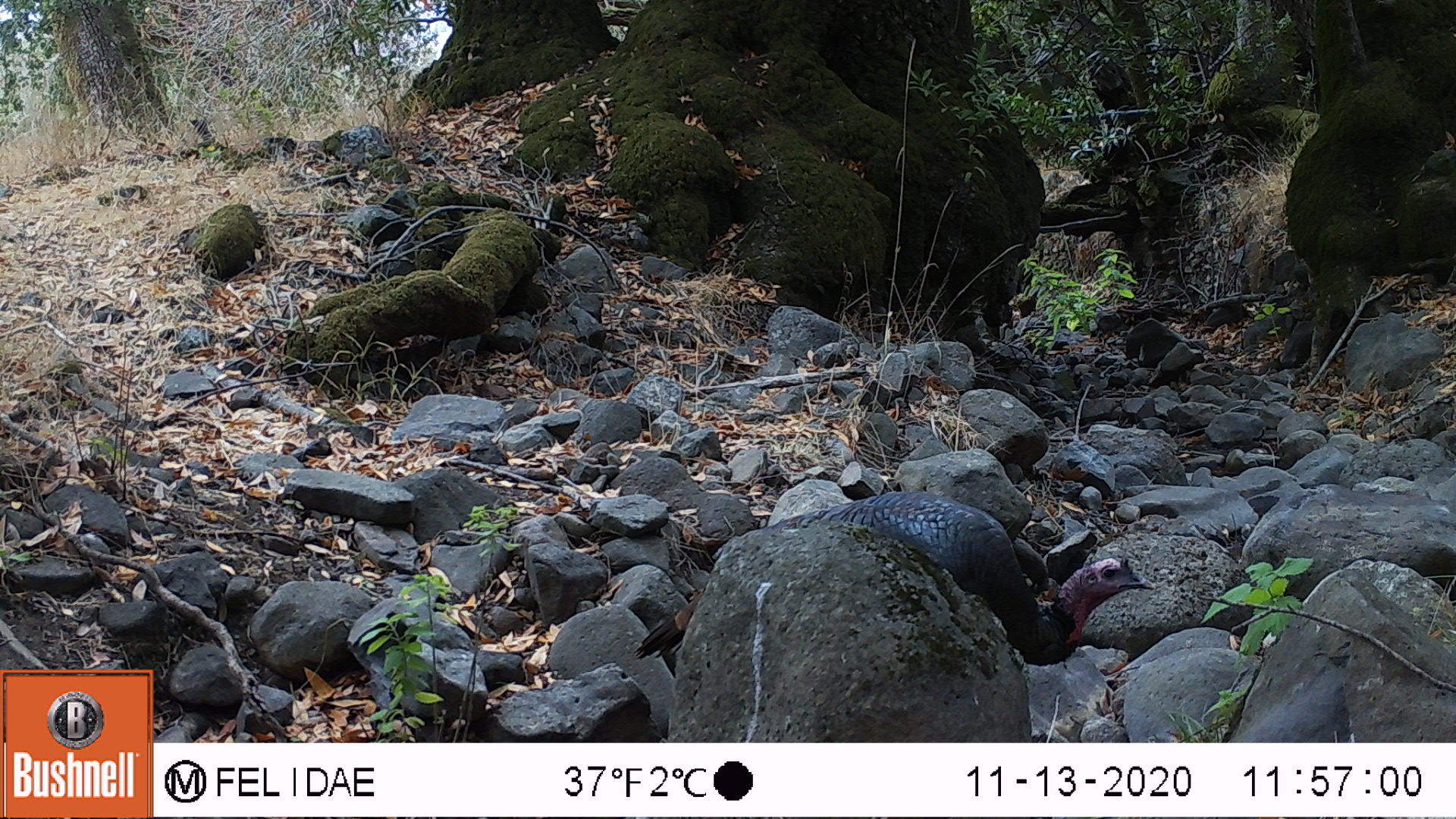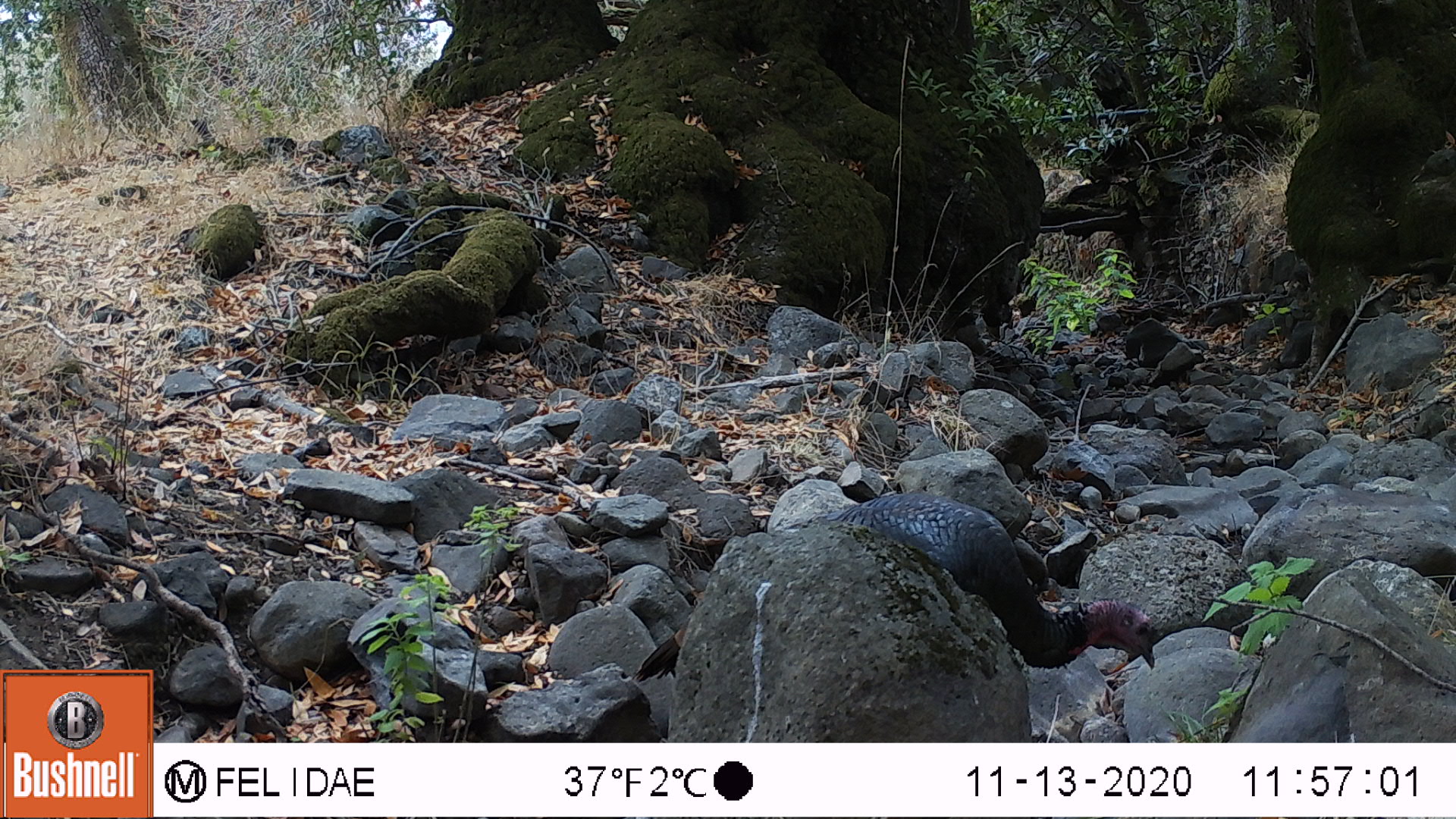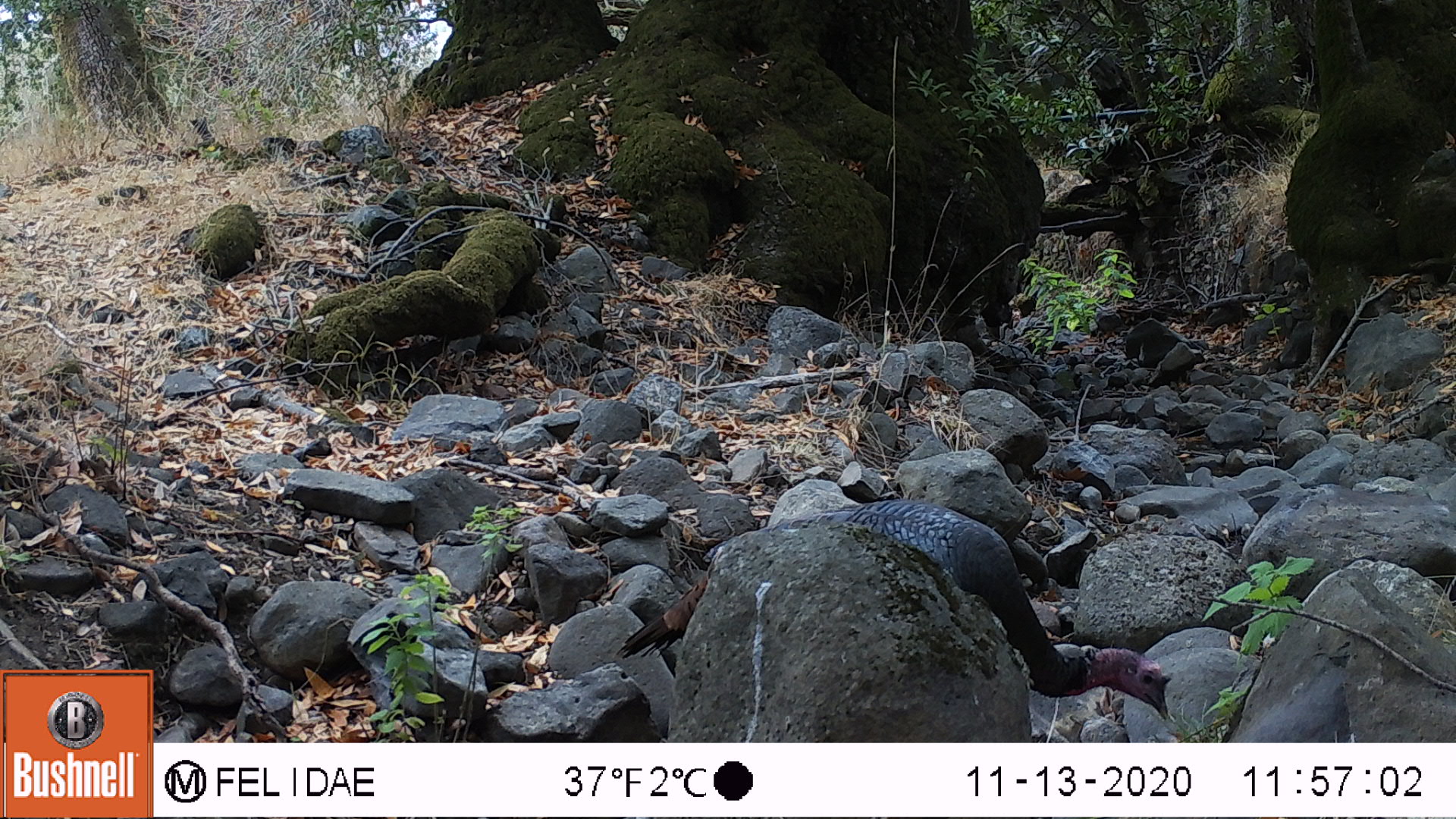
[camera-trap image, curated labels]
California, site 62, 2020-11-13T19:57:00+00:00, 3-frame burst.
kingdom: Animalia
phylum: Chordata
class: Aves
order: Galliformes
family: Phasianidae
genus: Meleagris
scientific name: Meleagris gallopavo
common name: turkey